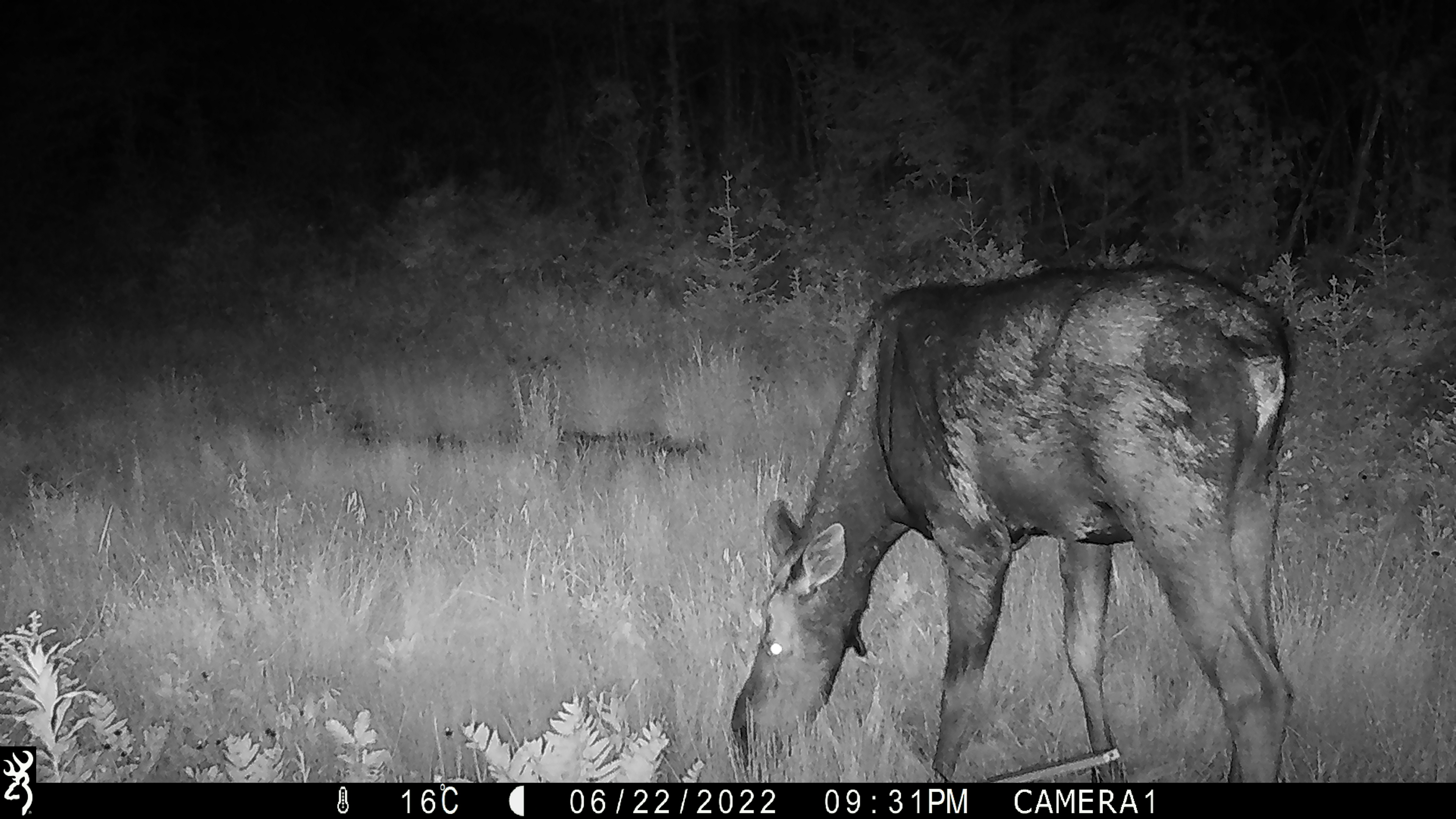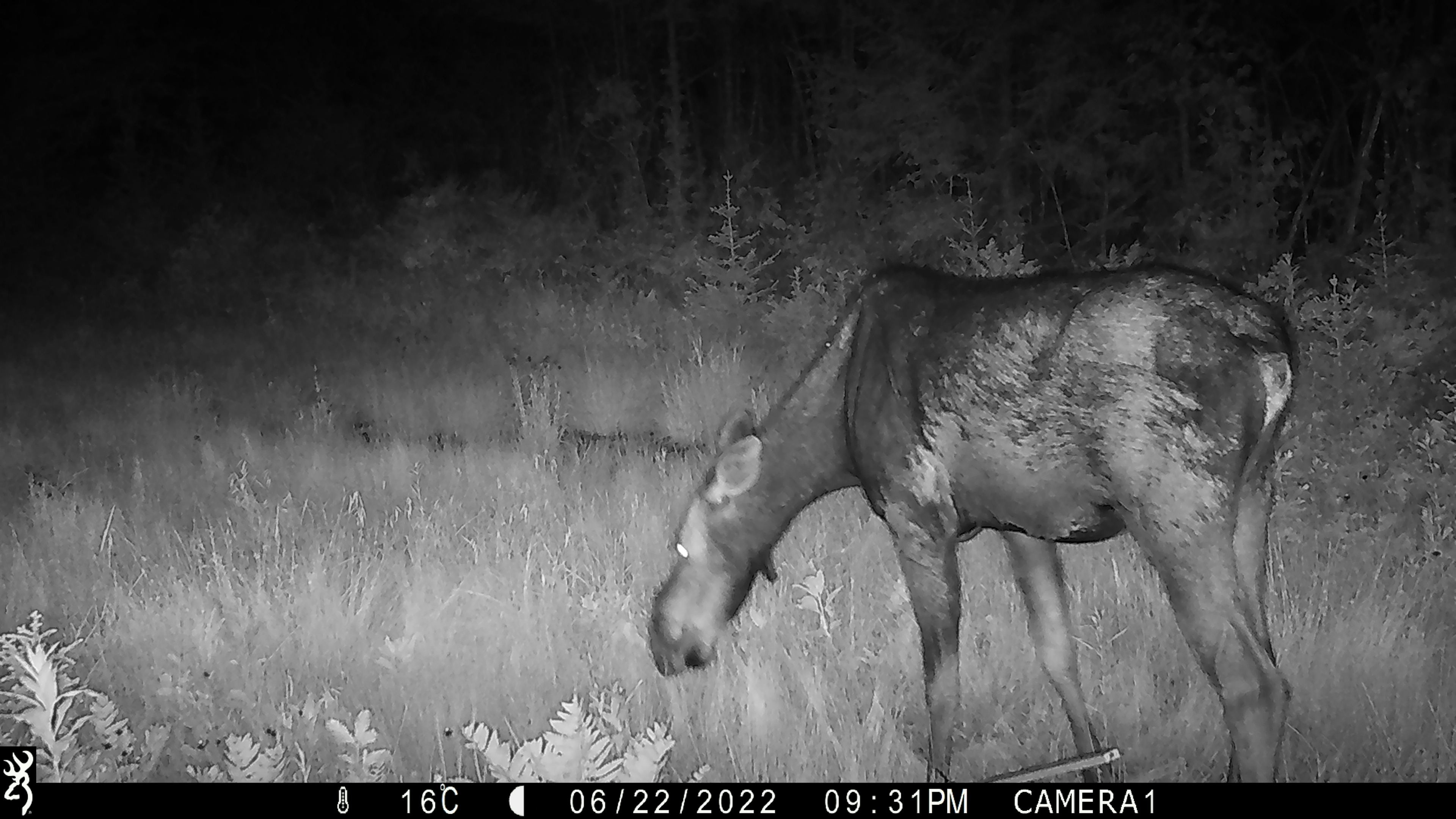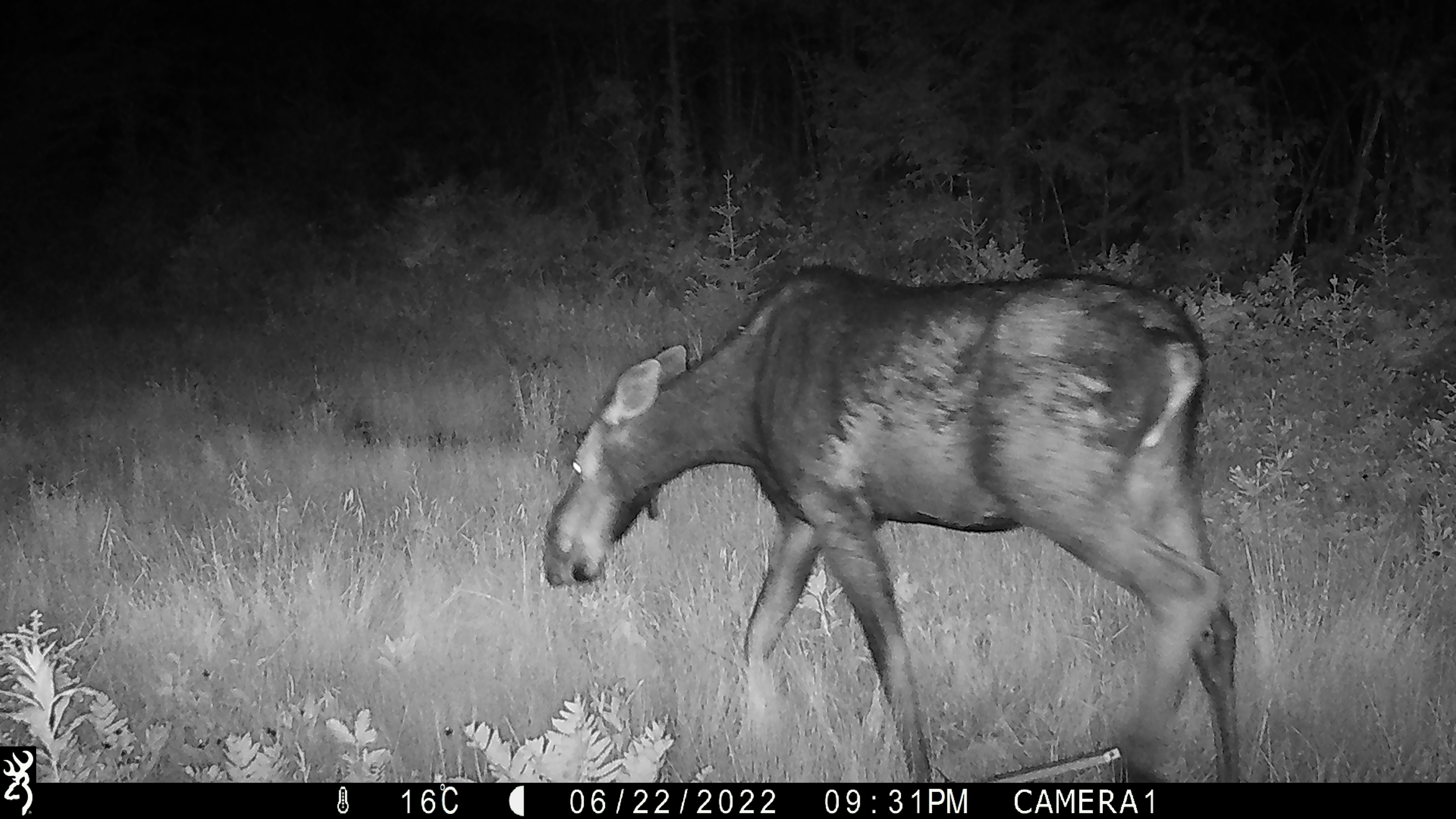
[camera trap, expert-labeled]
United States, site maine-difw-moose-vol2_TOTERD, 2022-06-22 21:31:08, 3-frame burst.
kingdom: Animalia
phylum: Chordata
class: Mammalia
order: Artiodactyla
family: Cervidae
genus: Alces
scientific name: Alces alces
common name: moose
Moose (Alces alces).